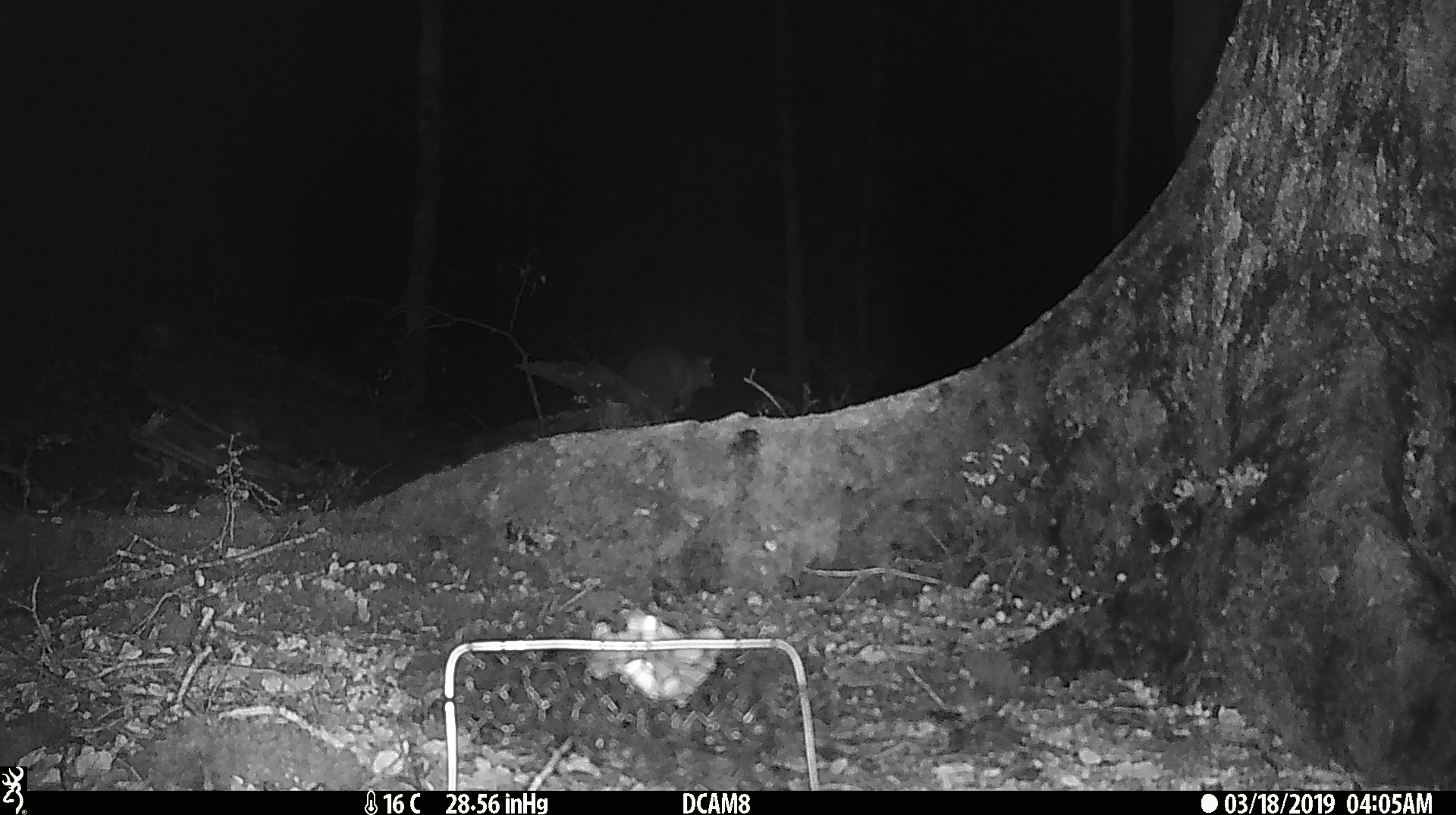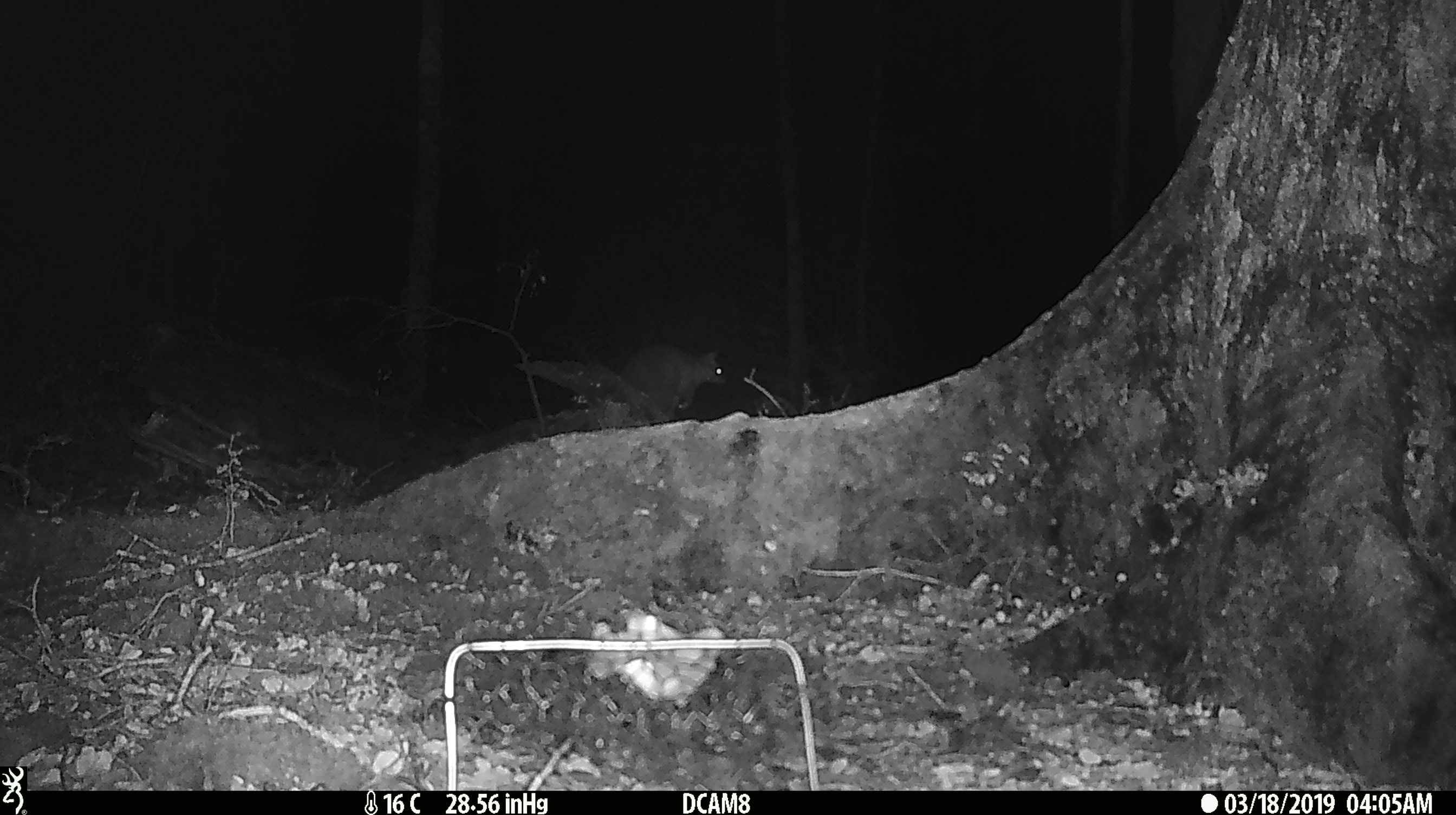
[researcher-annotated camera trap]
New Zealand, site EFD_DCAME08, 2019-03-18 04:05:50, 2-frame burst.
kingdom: Animalia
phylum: Chordata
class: Mammalia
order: Diprotodontia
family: Phalangeridae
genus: Trichosurus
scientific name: Trichosurus vulpecula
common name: common brushtail possum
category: possum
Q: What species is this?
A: Possum (common brushtail possum) (Trichosurus vulpecula).